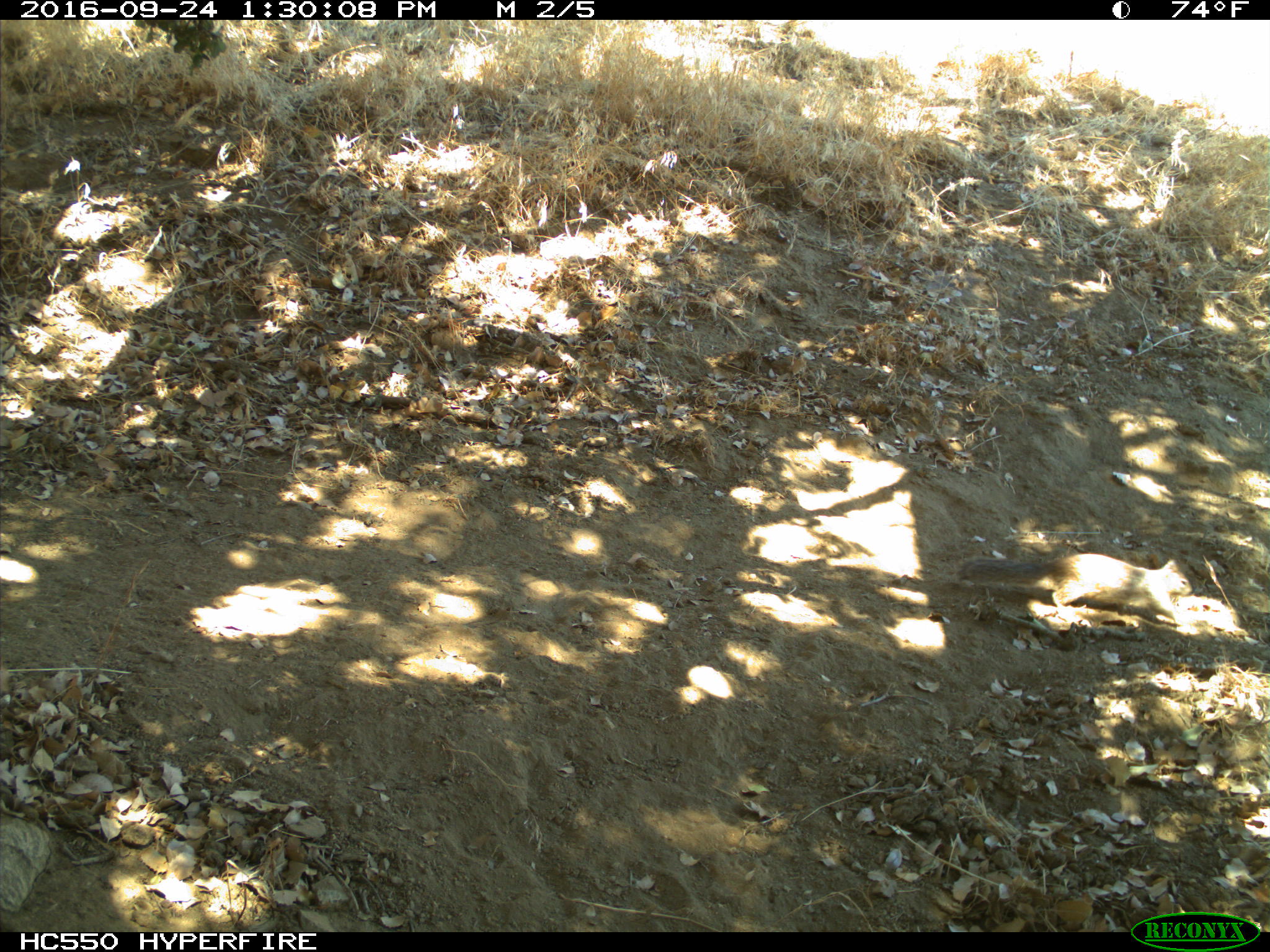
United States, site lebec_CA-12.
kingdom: Animalia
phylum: Chordata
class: Mammalia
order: Rodentia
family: Sciuridae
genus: Otospermophilus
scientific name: Otospermophilus beecheyi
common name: california ground squirrel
Otospermophilus beecheyi (california ground squirrel).